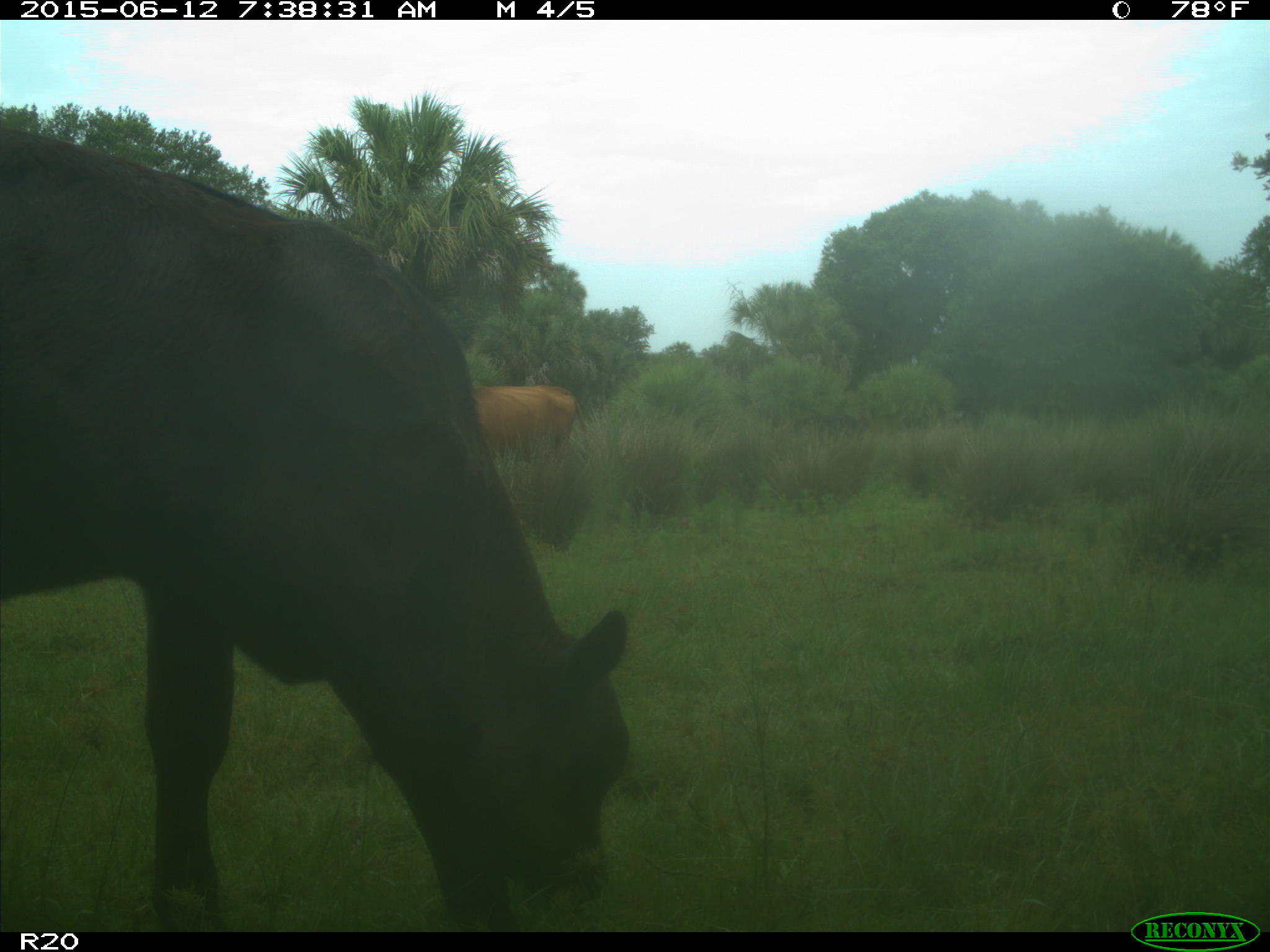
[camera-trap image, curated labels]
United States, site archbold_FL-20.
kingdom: Animalia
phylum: Chordata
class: Mammalia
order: Artiodactyla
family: Bovidae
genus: Bos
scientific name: Bos taurus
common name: domestic cow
Bos taurus (domestic cow).